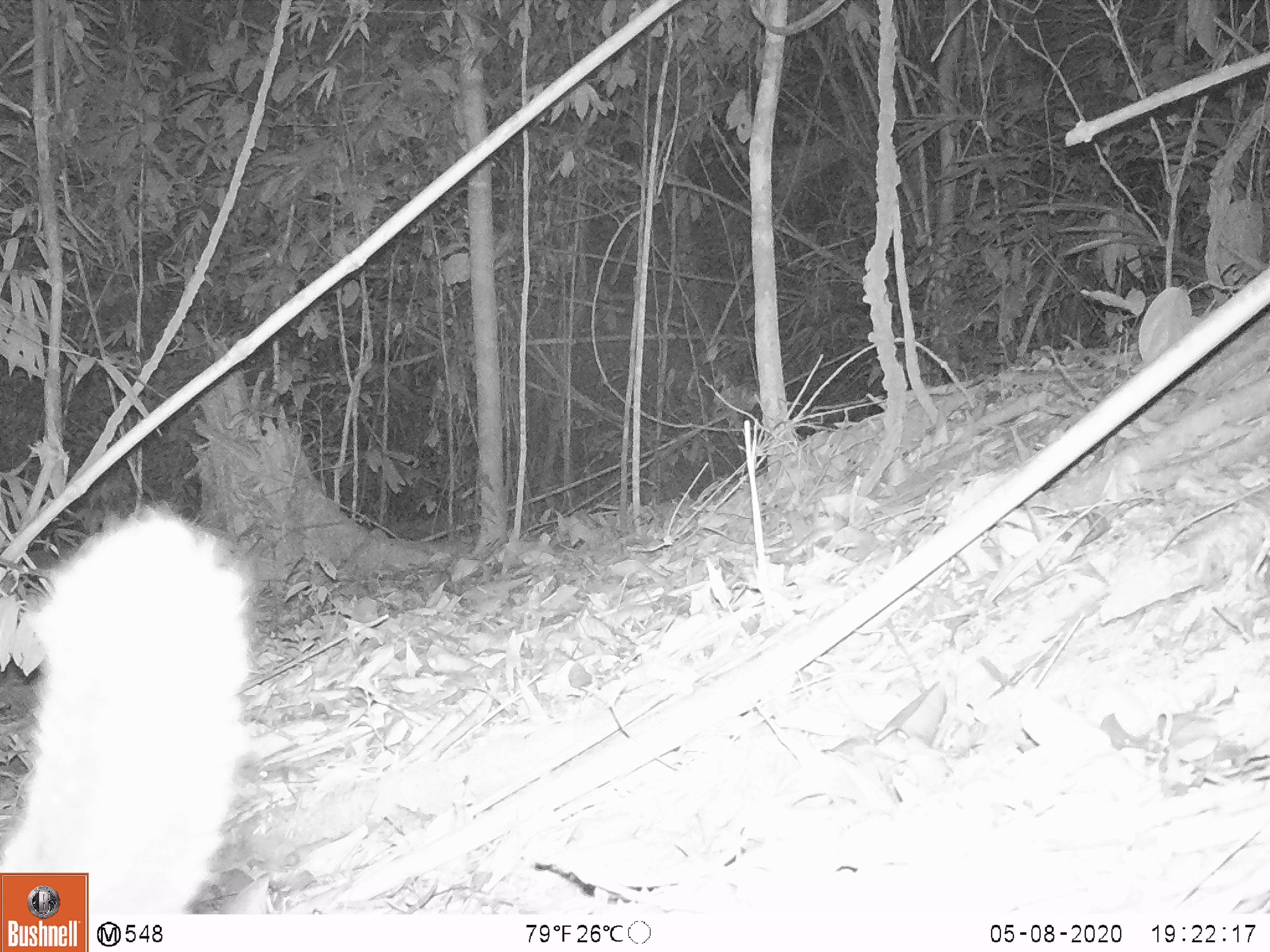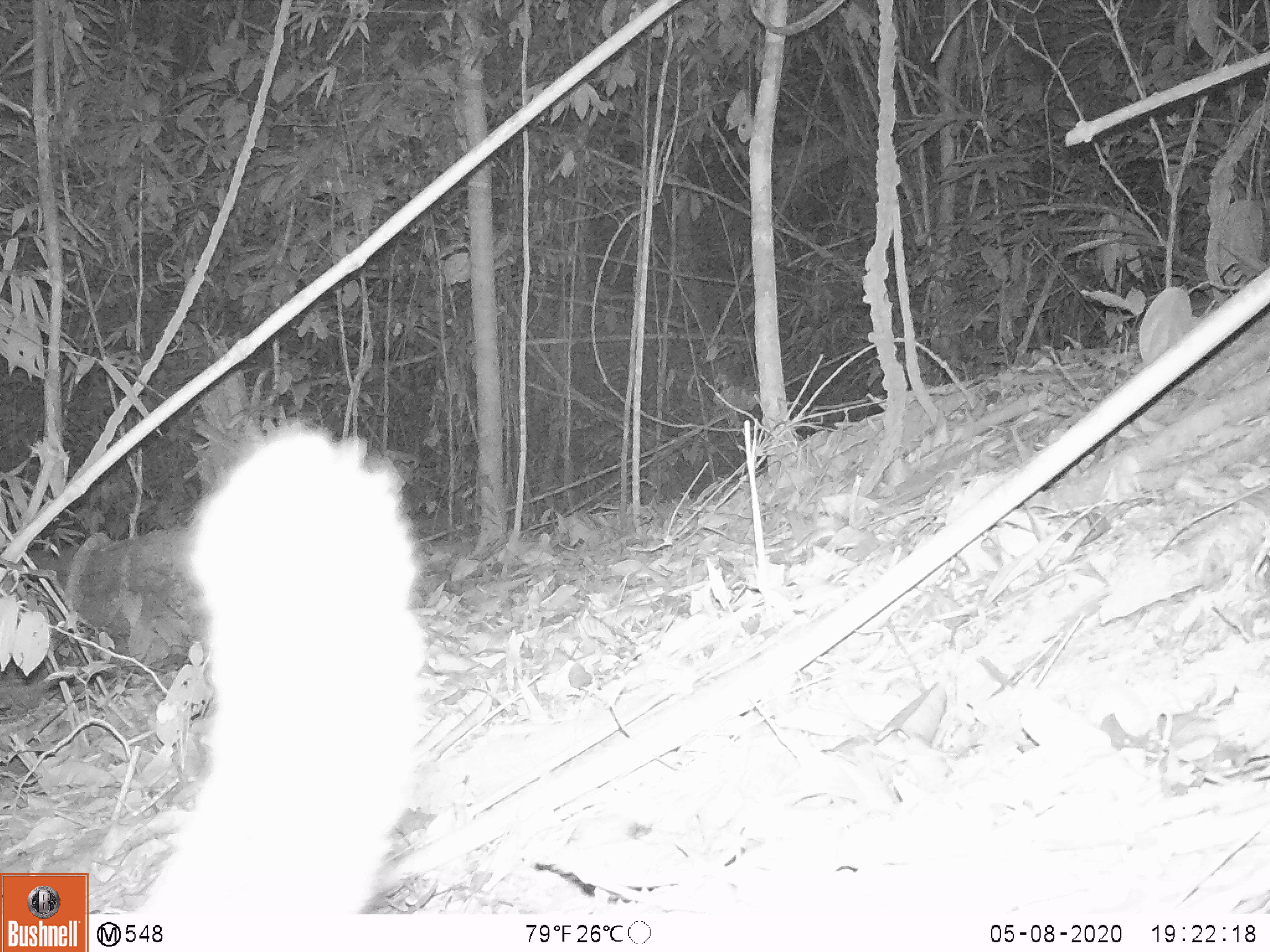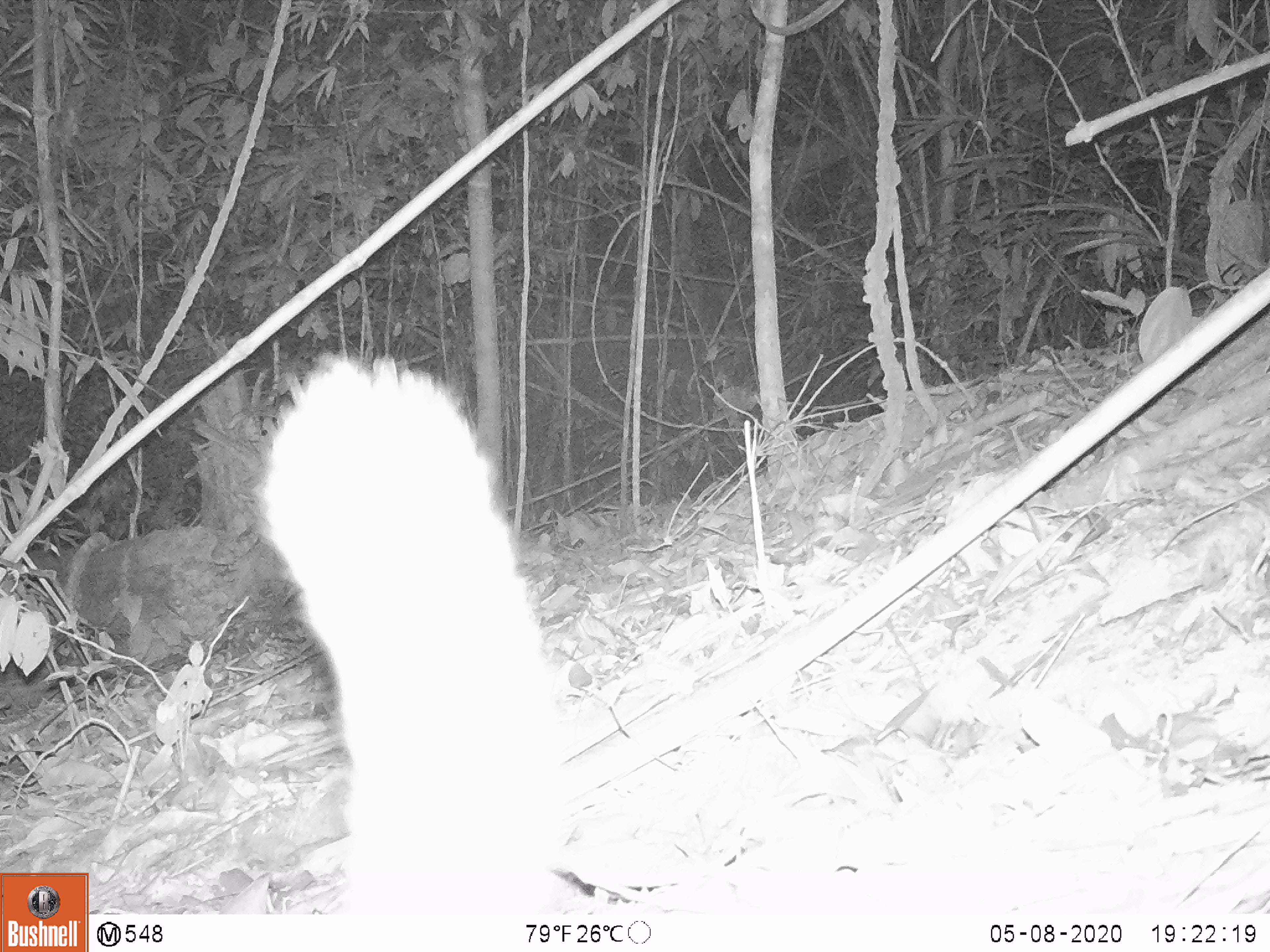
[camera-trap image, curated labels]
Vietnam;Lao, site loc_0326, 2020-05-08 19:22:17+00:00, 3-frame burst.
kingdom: Animalia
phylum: Chordata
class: Mammalia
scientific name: Mammalia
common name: mammal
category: unidentified small mammal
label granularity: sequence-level